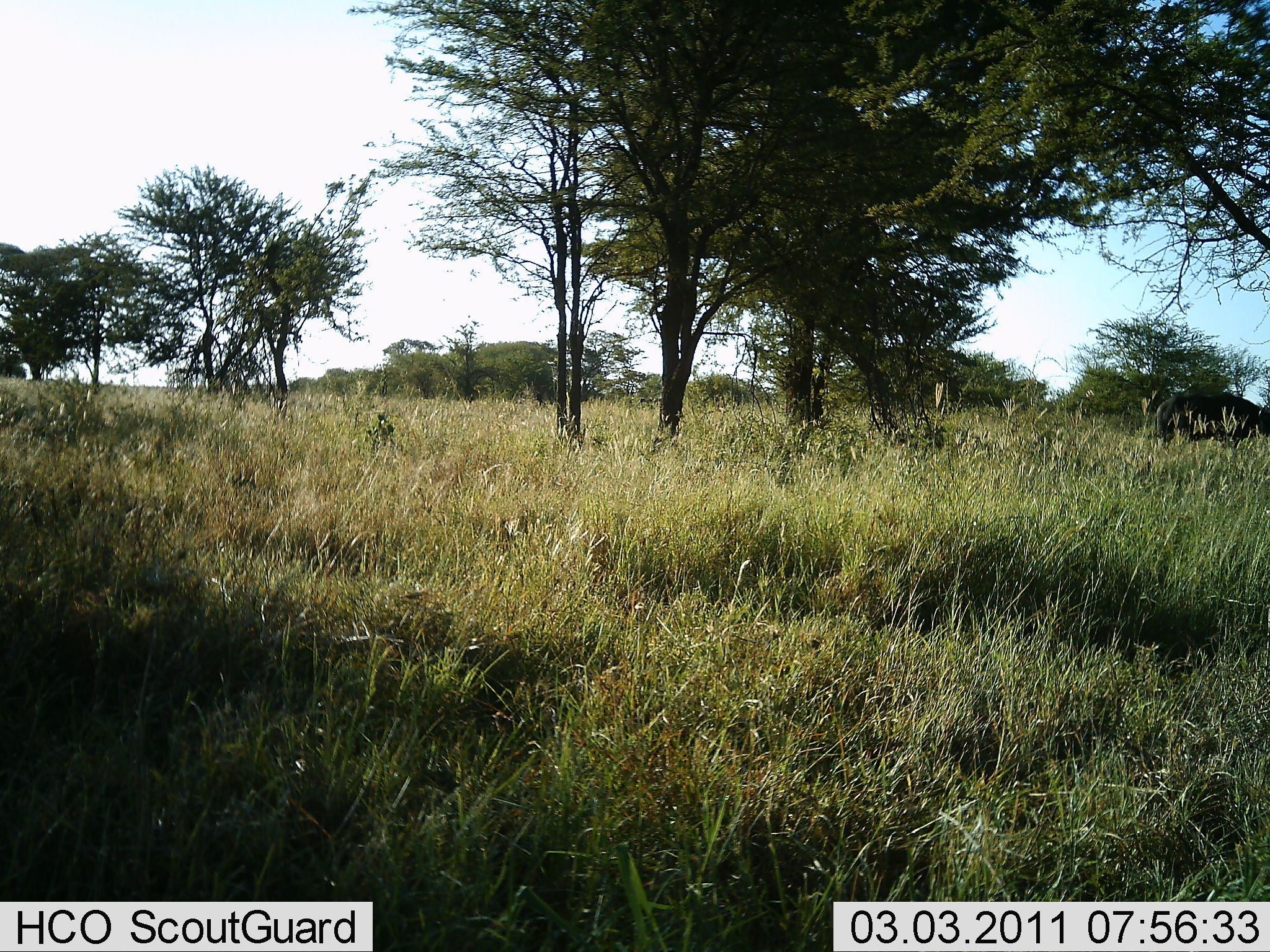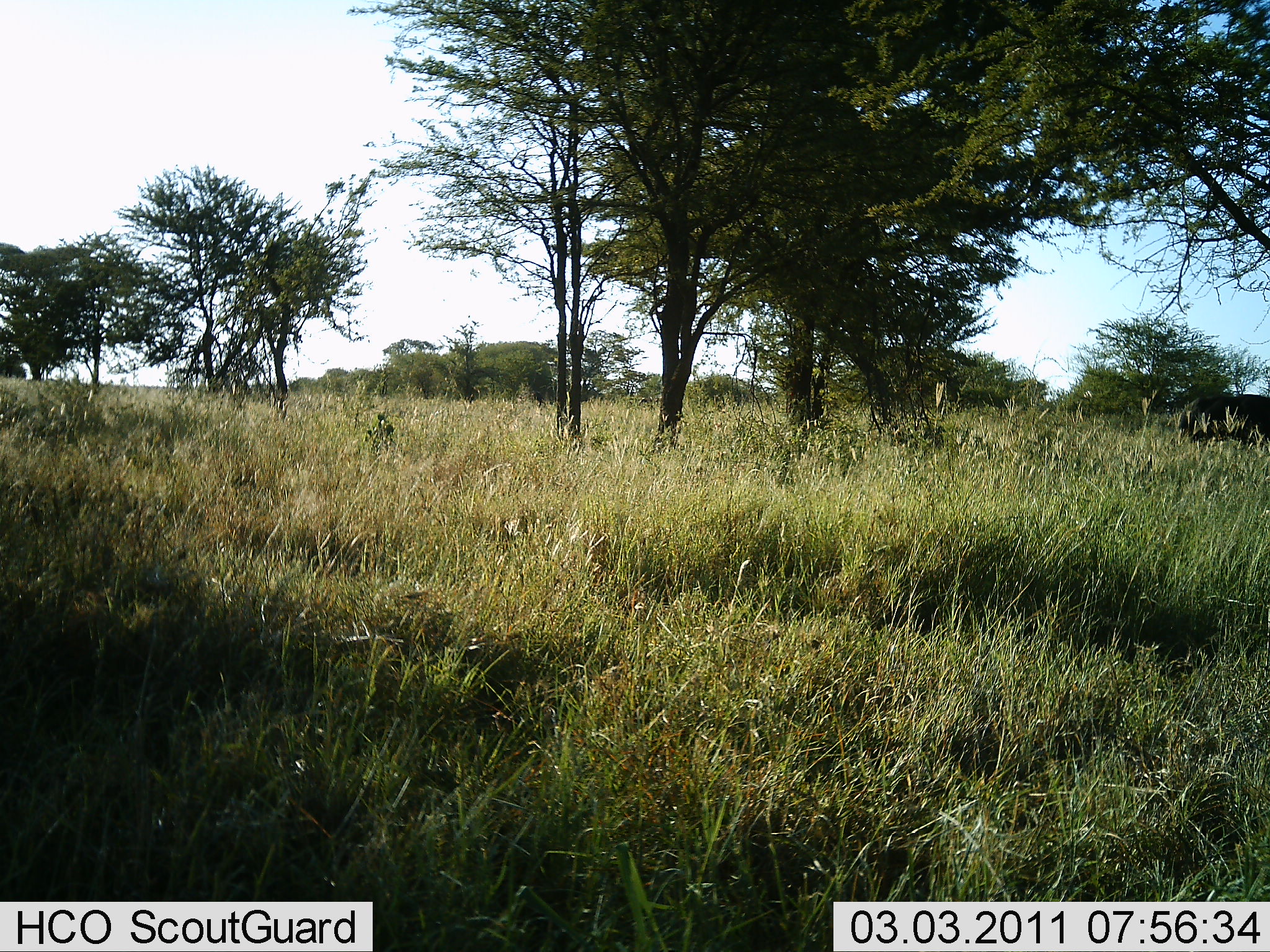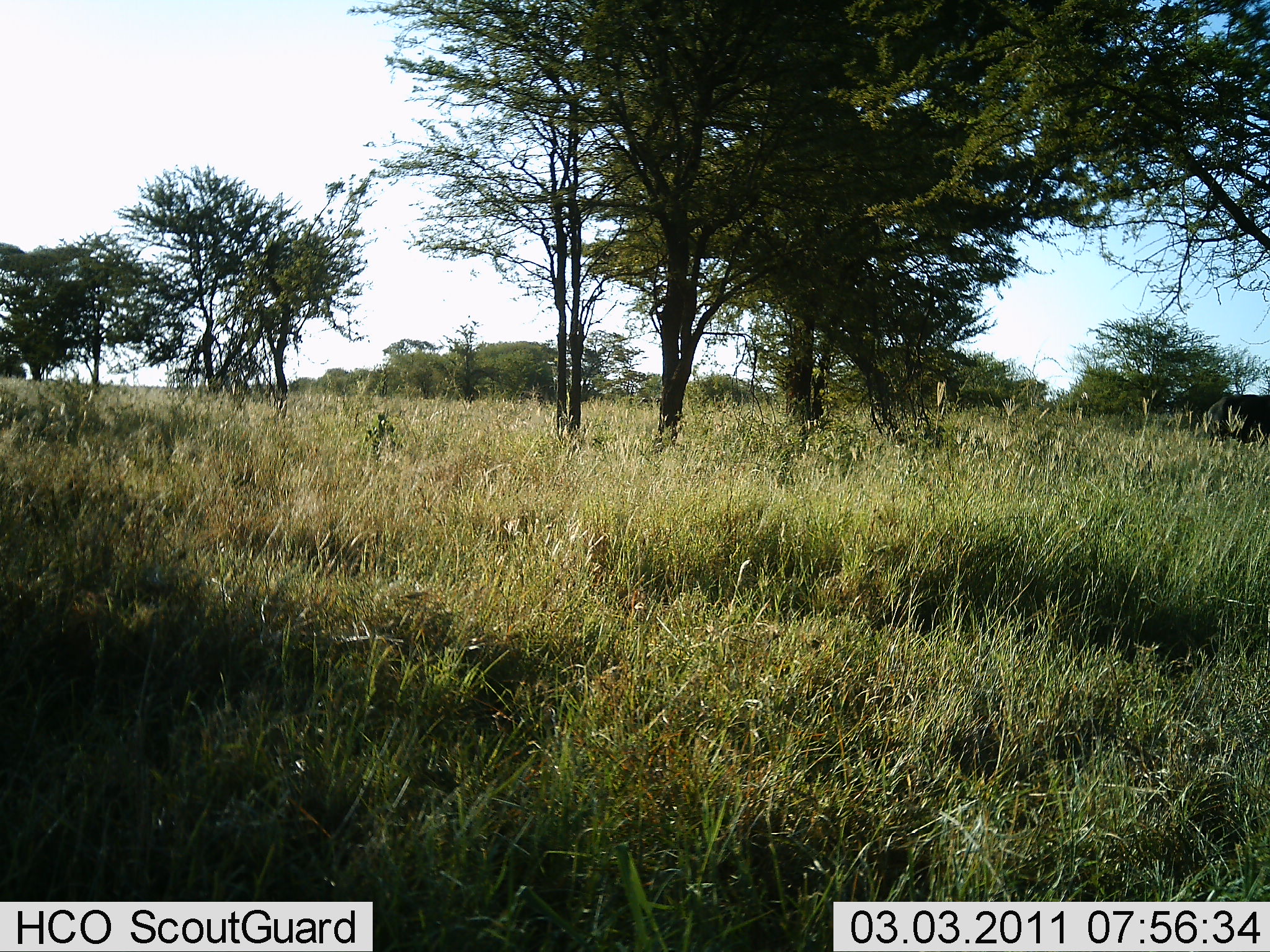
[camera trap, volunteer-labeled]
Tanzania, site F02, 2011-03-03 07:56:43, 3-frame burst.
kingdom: Animalia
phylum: Chordata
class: Mammalia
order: Artiodactyla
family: Bovidae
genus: Syncerus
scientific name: Syncerus caffer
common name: cape buffalo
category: buffalo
Buffalo (cape buffalo) (Syncerus caffer), count 1. Behavior (volunteer vote fractions): standing 0%, resting 0%, moving 100%, interacting 0%. Young present (vote fraction): 0%. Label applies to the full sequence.